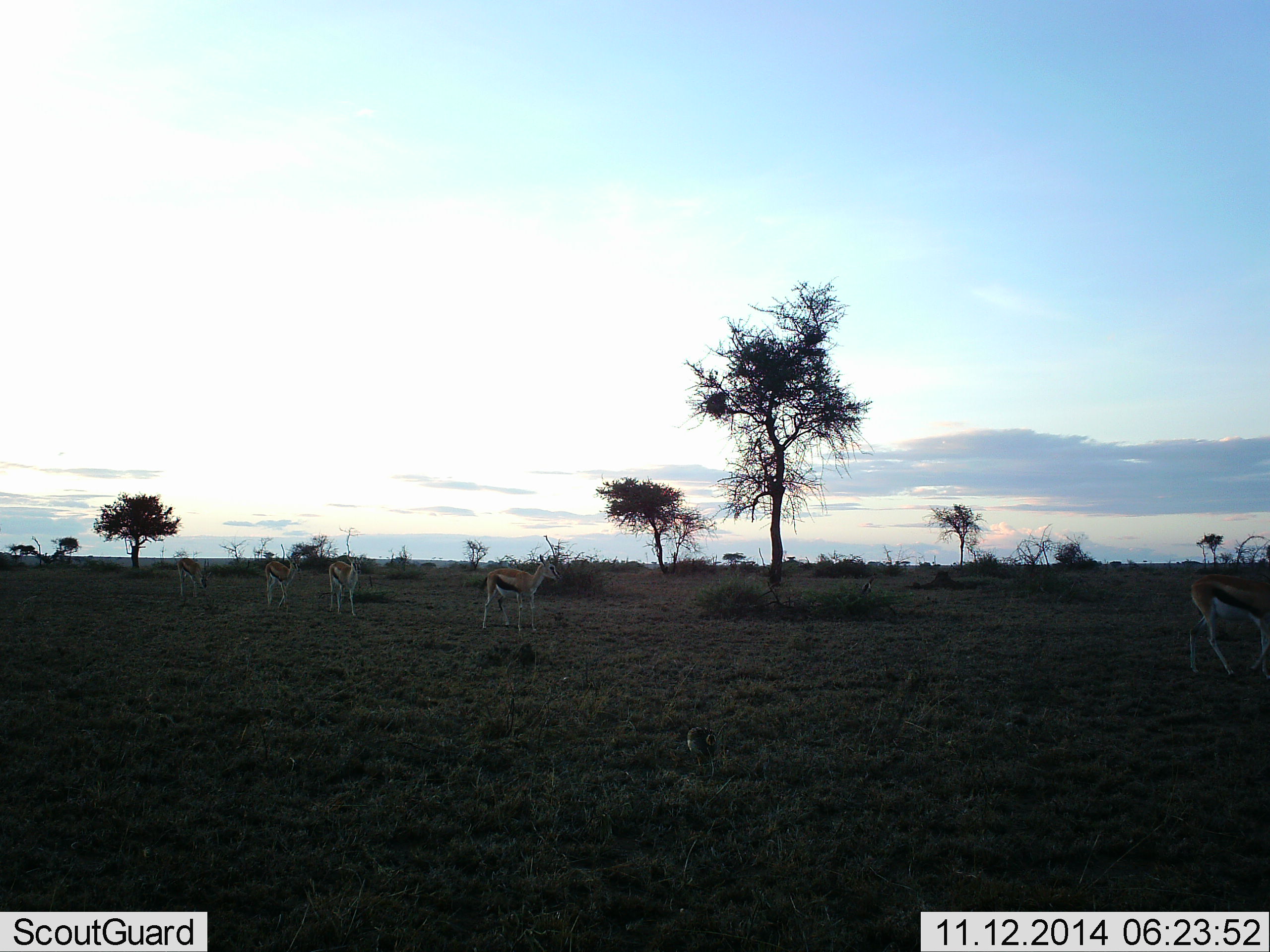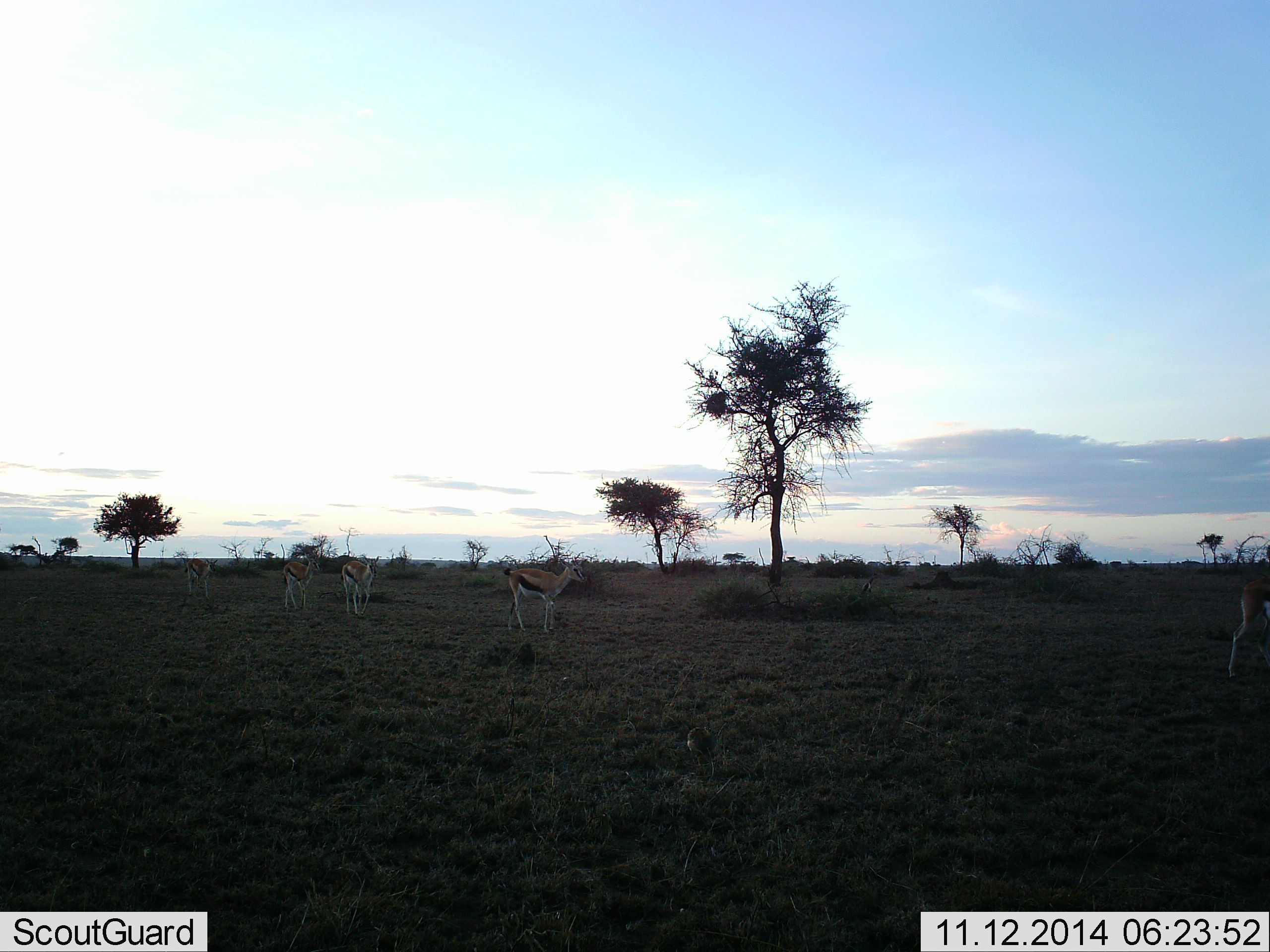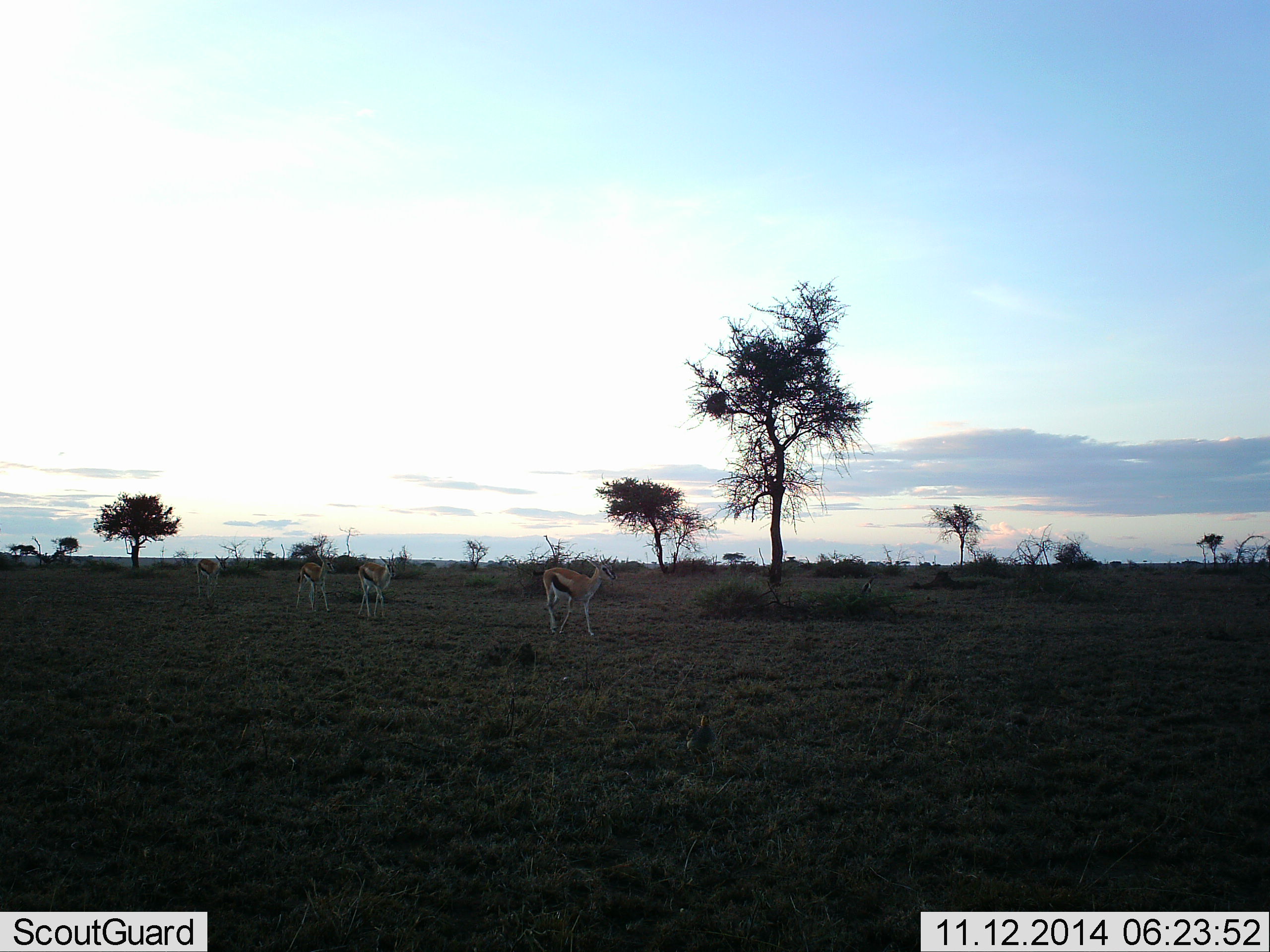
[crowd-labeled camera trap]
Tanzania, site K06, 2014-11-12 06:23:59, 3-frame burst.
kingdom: Animalia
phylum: Chordata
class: Mammalia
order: Artiodactyla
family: Bovidae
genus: Eudorcas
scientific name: Eudorcas thomsonii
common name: thomson's gazelle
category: gazellethomsons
Gazellethomsons (thomson's gazelle) (Eudorcas thomsonii), count 5. Behavior (volunteer vote fractions): standing 18%, resting 0%, moving 82%, interacting 0%. Young present (vote fraction): 9%. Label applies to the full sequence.